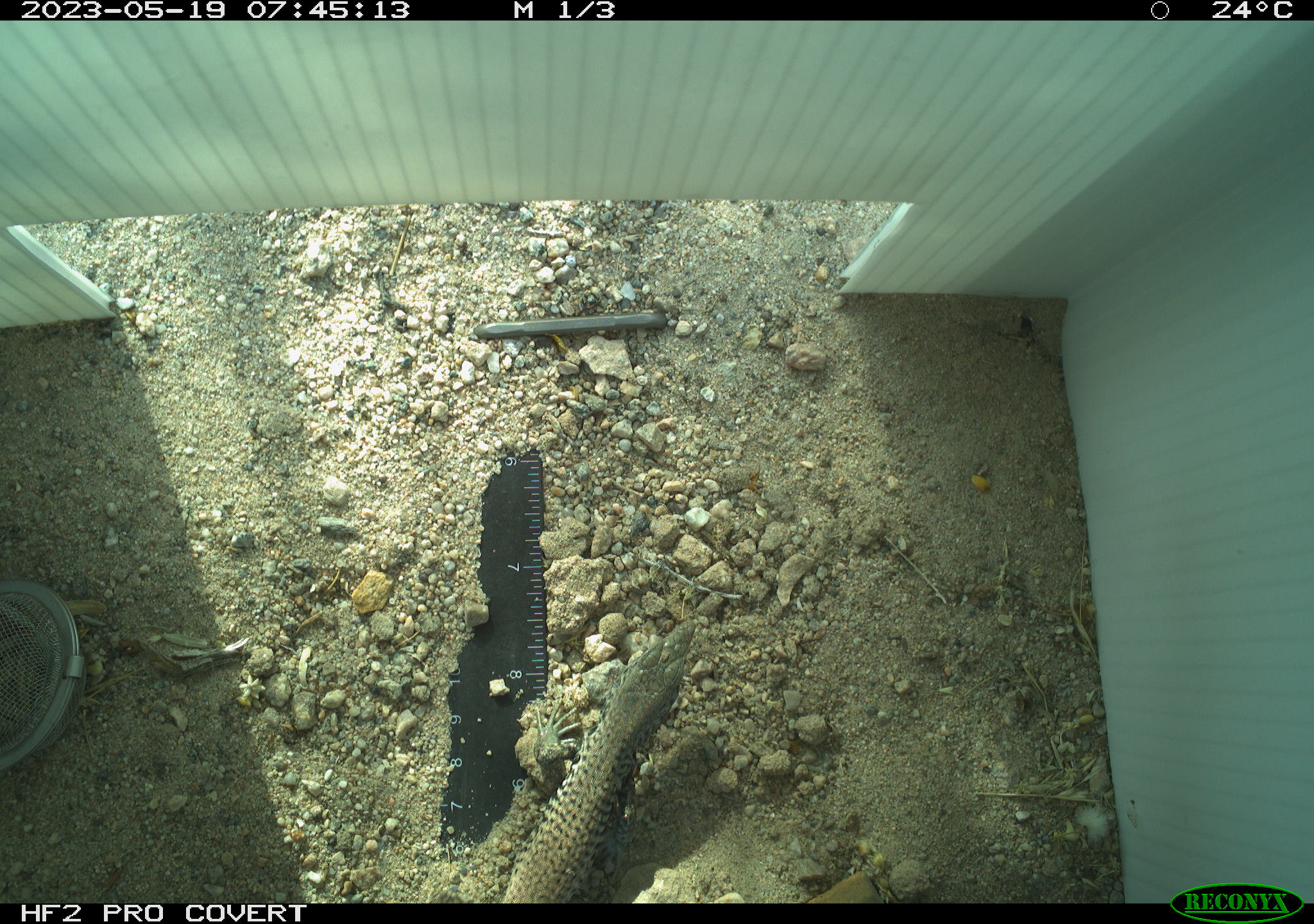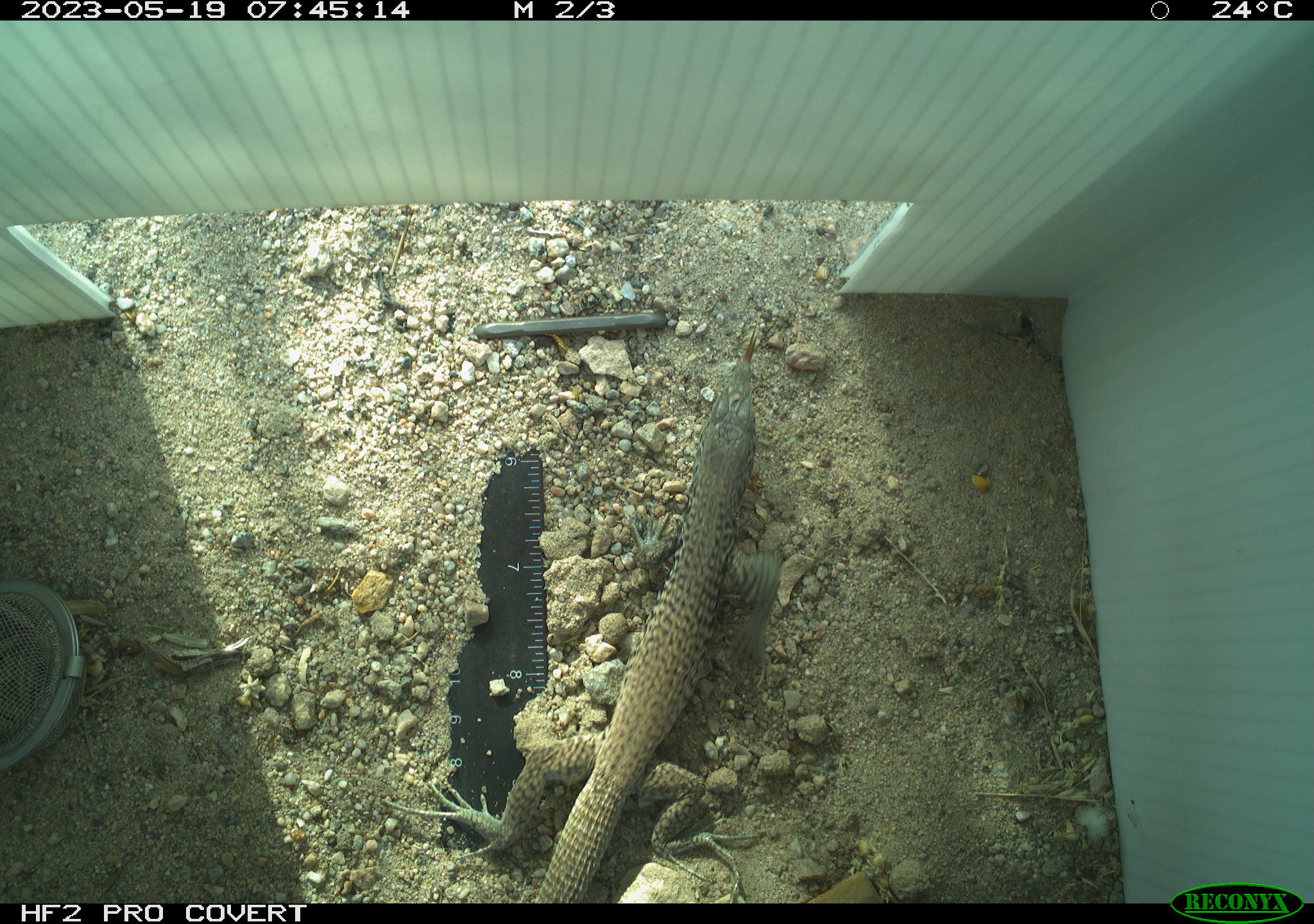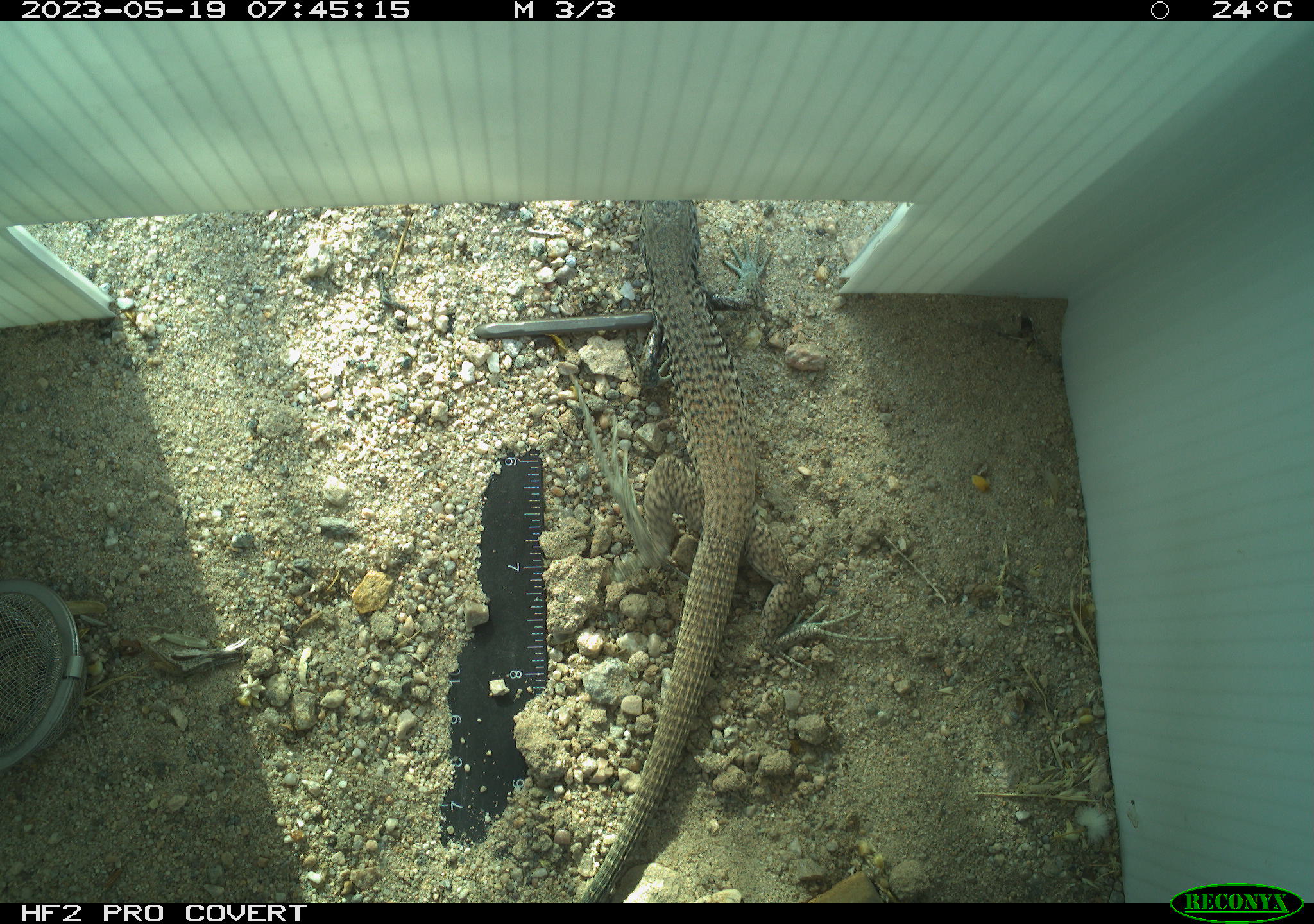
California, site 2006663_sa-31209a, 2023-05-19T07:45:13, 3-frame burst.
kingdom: Animalia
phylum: Chordata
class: Reptilia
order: Squamata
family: Teiidae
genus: Aspidoscelis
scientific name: Aspidoscelis tigris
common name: western whiptail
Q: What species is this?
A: Western whiptail (Aspidoscelis tigris).